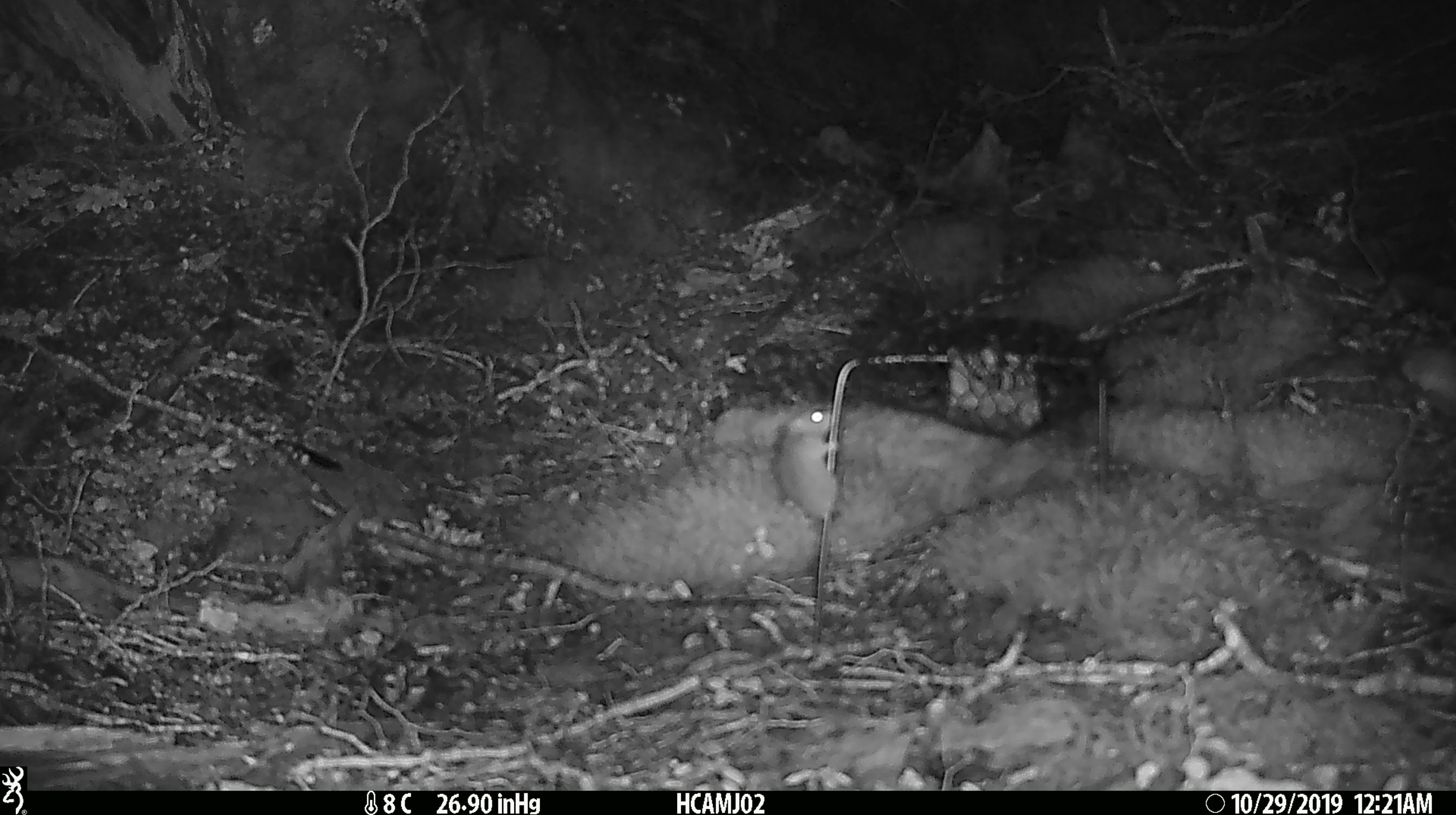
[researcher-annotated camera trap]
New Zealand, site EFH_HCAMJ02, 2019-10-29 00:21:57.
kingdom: Animalia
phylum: Chordata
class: Mammalia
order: Rodentia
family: Muridae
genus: Mus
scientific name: Mus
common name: mouse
Mouse (Mus).